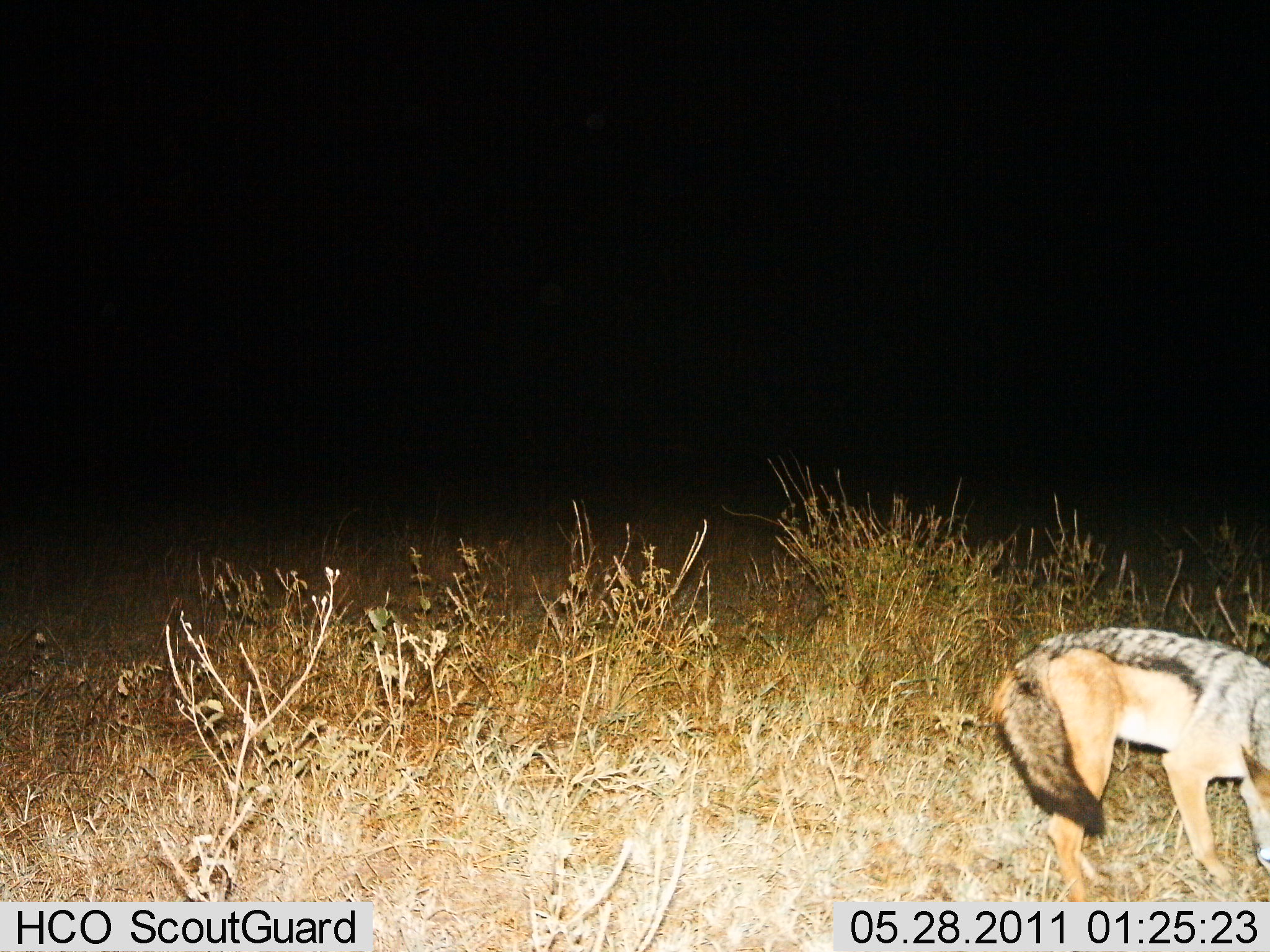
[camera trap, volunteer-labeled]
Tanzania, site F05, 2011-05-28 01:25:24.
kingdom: Animalia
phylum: Chordata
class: Mammalia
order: Carnivora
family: Canidae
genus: Lupulella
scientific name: Lupulella mesomelas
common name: black-backed jackal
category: jackal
Jackal (black-backed jackal) (Lupulella mesomelas), count 1. Behavior (volunteer vote fractions): standing 77%, resting 0%, moving 23%, interacting 0%. Young present (vote fraction): 0%. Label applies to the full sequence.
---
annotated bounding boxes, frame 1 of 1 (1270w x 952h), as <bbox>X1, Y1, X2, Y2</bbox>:
animal: <bbox>989, 625, 1270, 952</bbox>